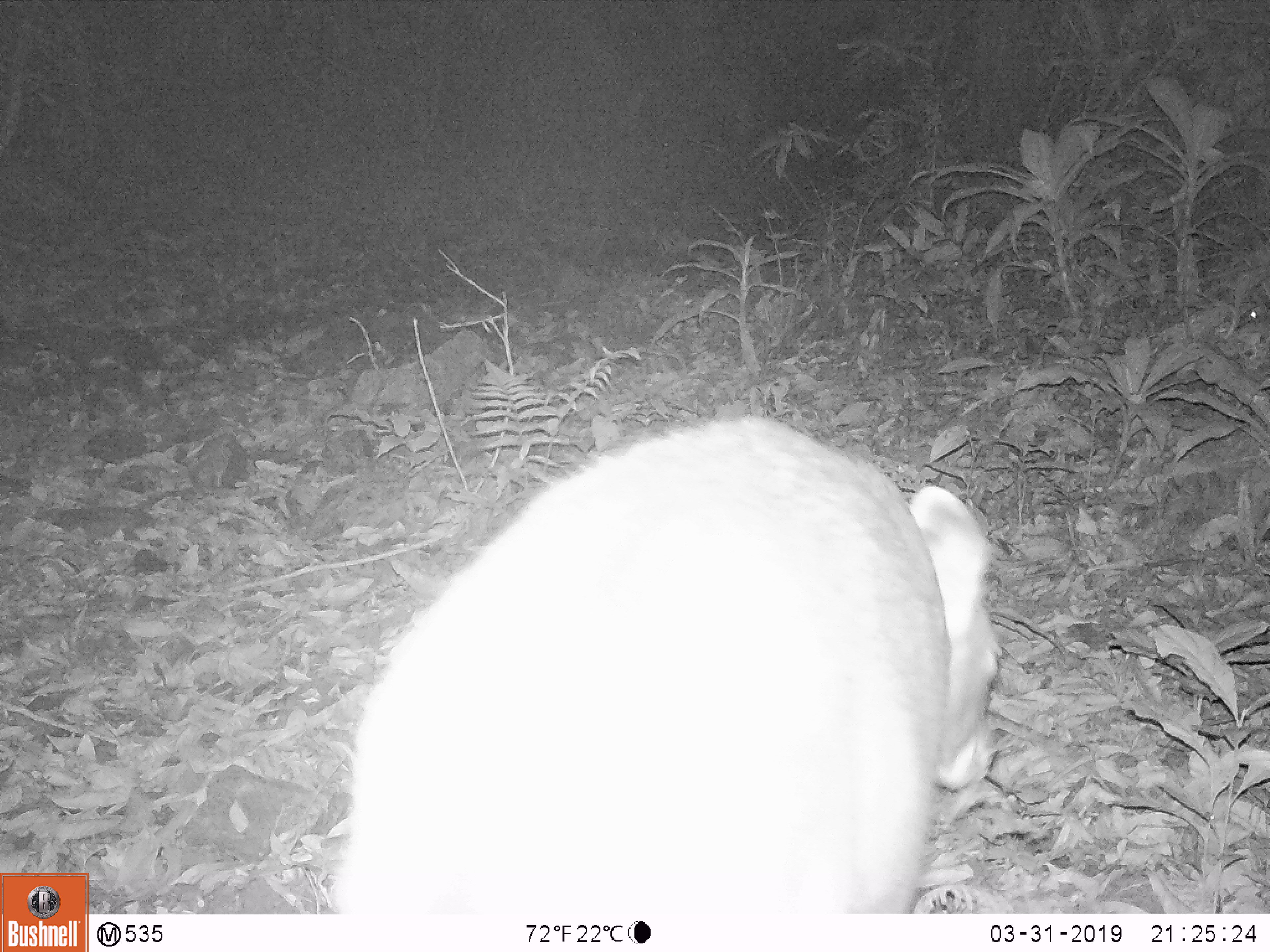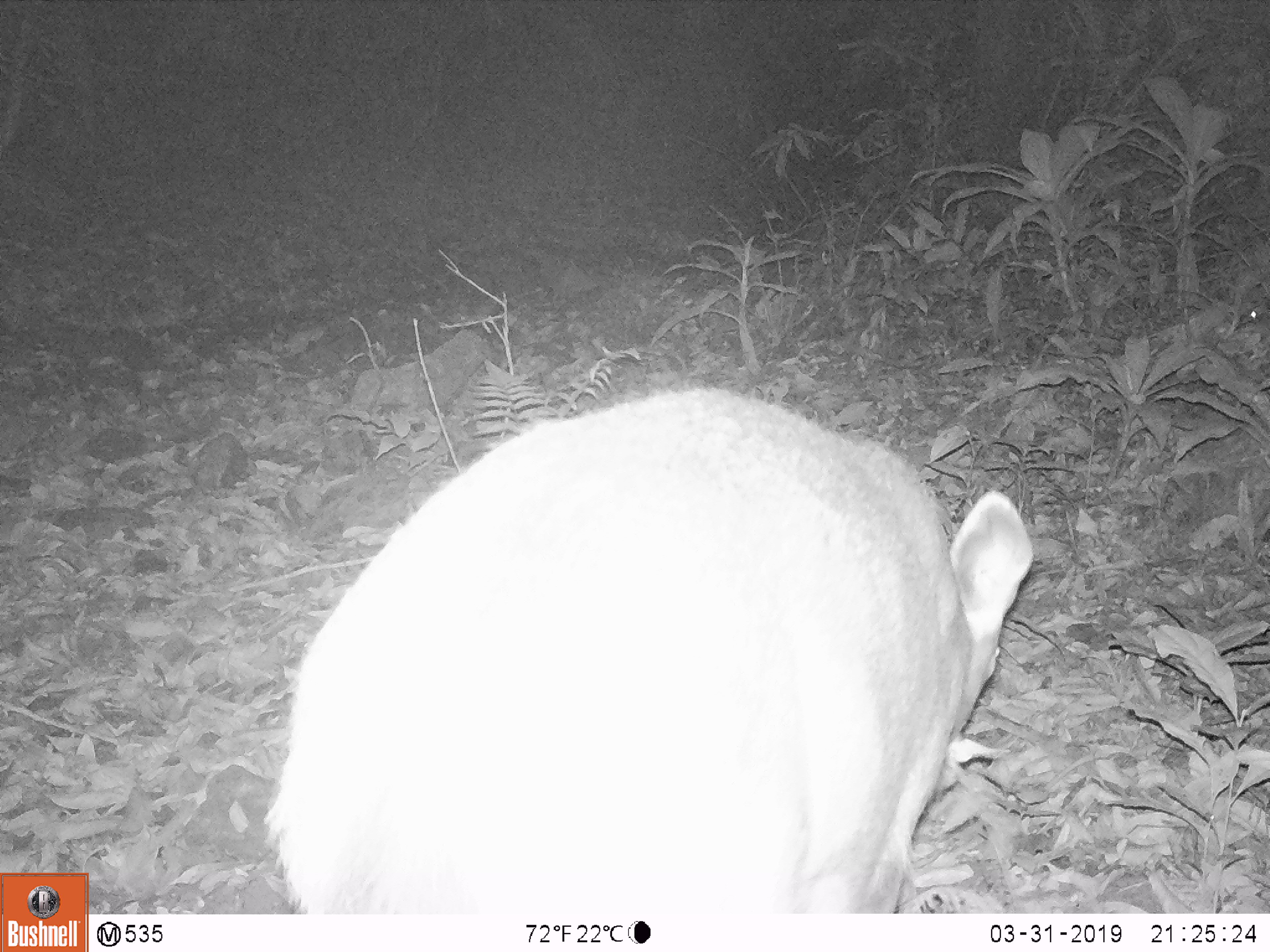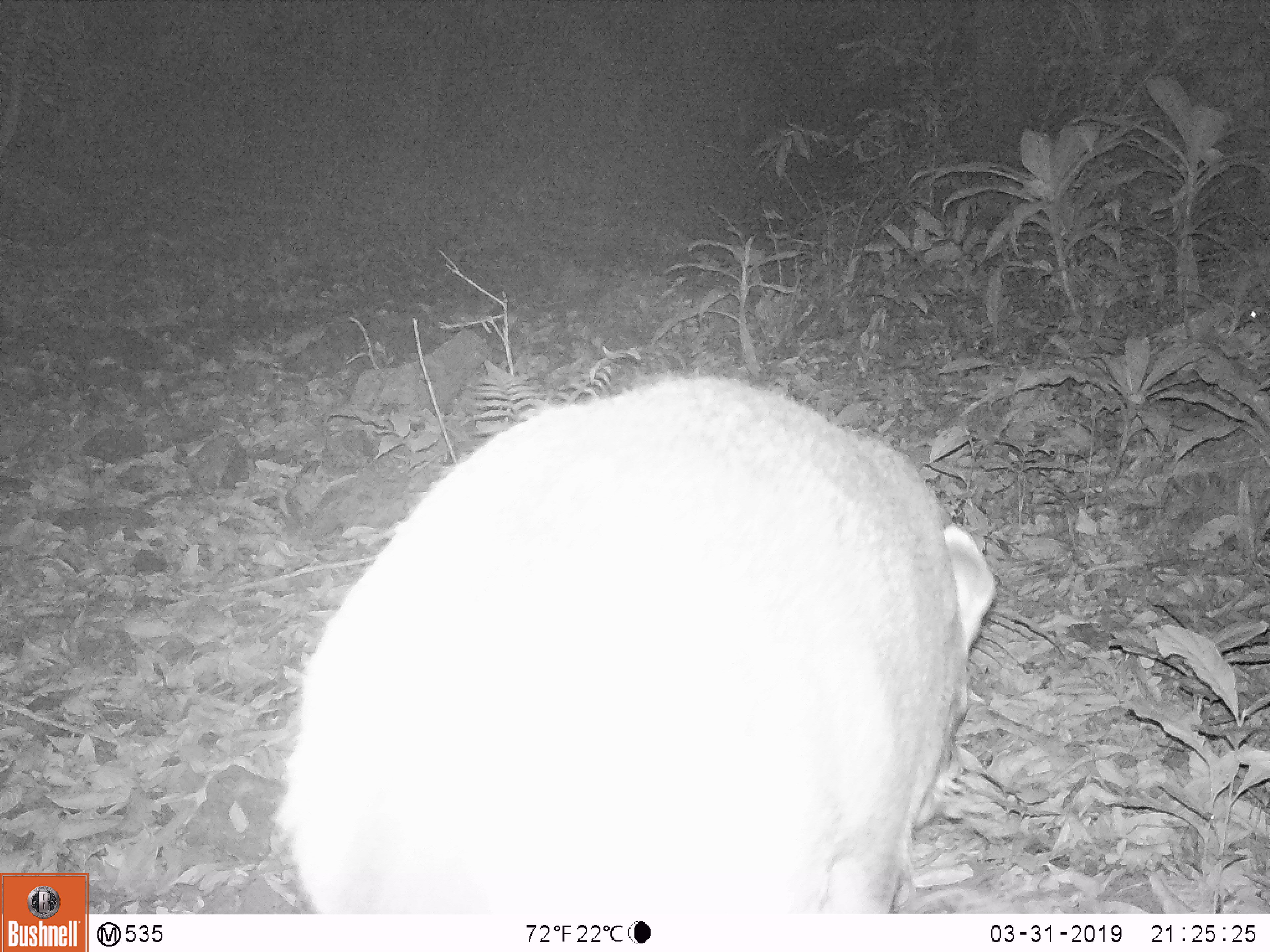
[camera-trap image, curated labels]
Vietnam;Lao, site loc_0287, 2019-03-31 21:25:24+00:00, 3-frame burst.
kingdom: Animalia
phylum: Chordata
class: Mammalia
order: Artiodactyla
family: Cervidae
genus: Rusa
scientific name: Rusa unicolor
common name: sambar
Sambar (Rusa unicolor). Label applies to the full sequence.